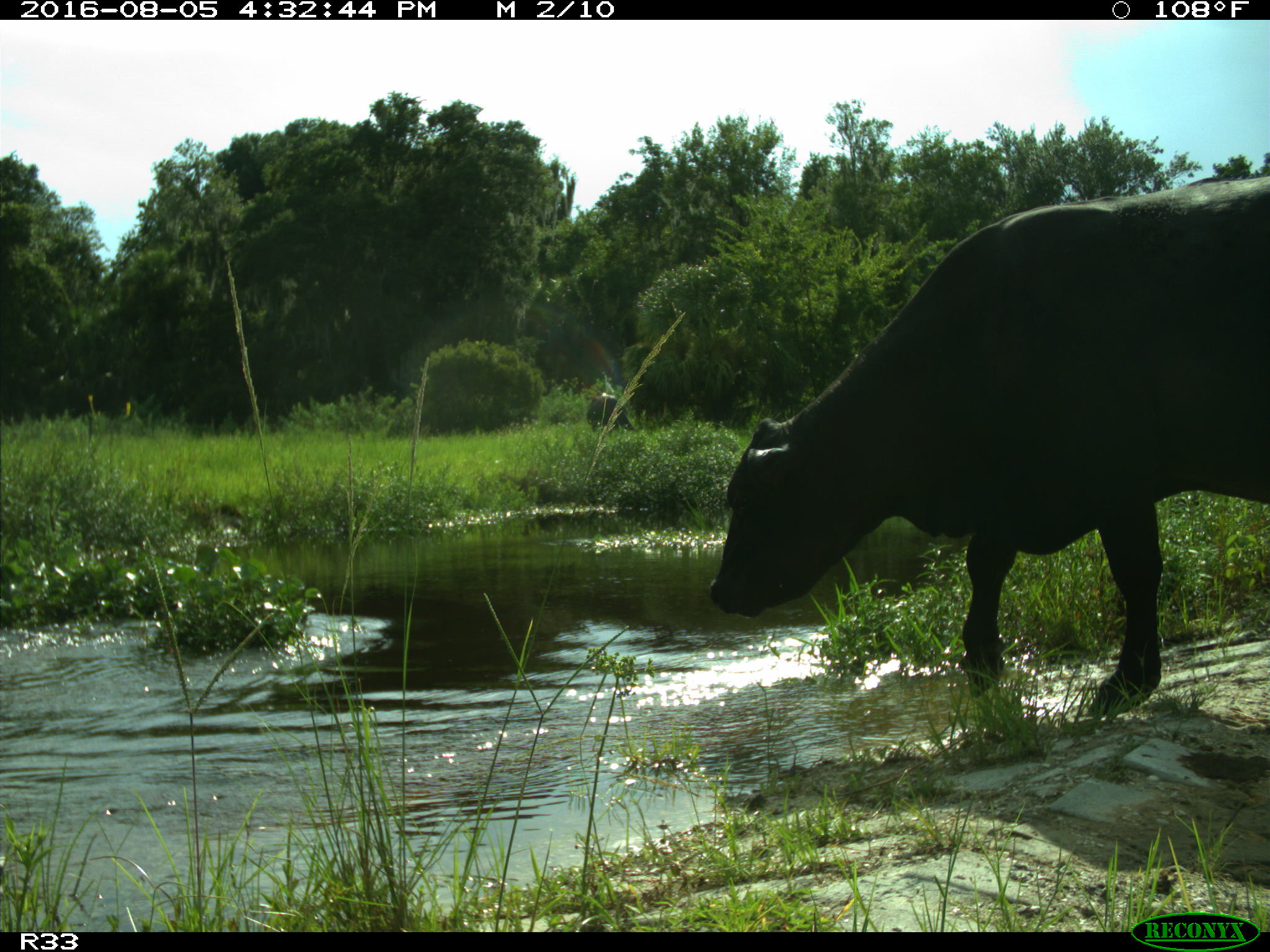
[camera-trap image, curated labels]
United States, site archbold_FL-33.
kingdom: Animalia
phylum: Chordata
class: Mammalia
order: Artiodactyla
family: Bovidae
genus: Bos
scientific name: Bos taurus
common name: domestic cow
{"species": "Bos taurus (domestic cow)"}